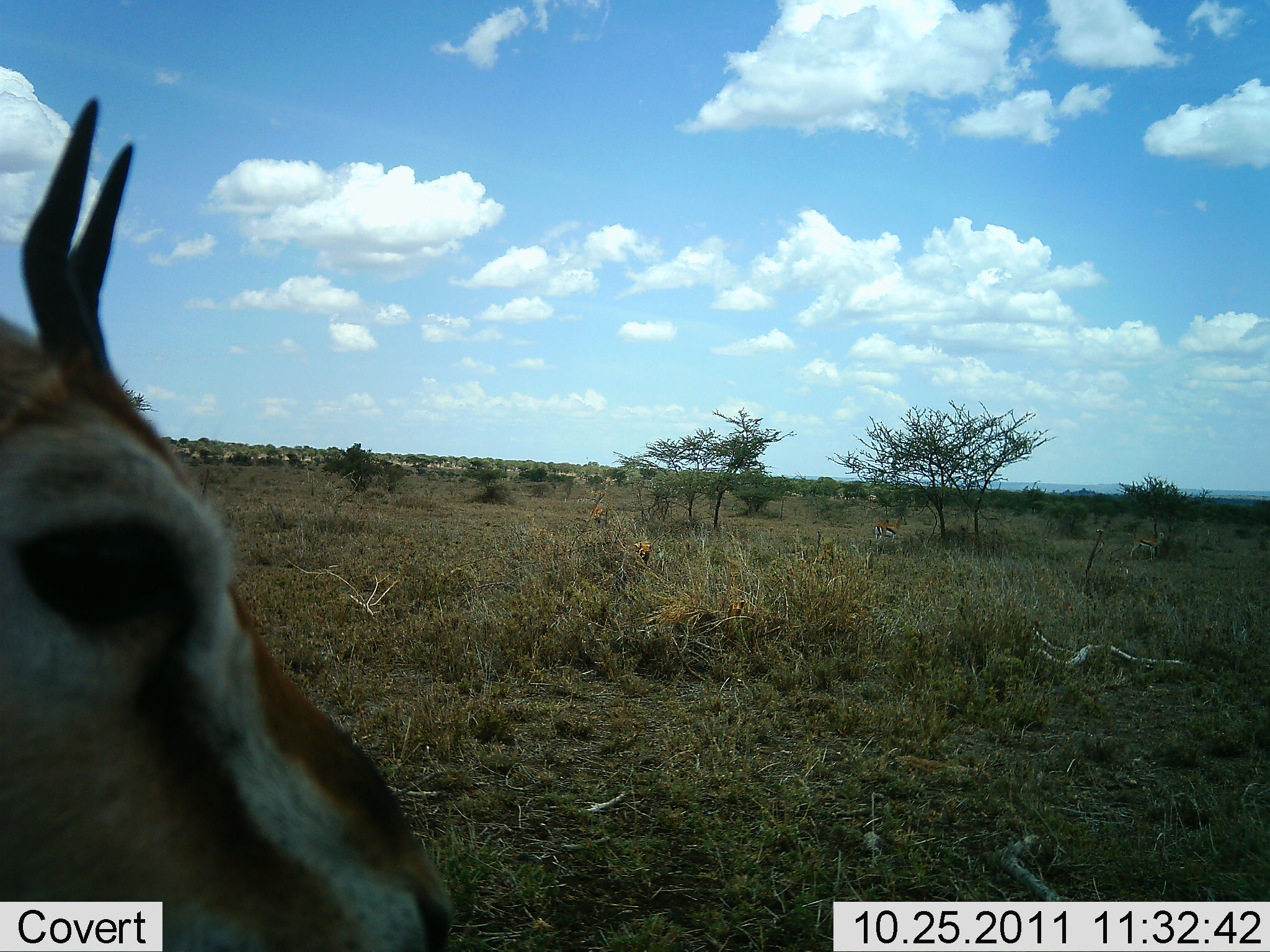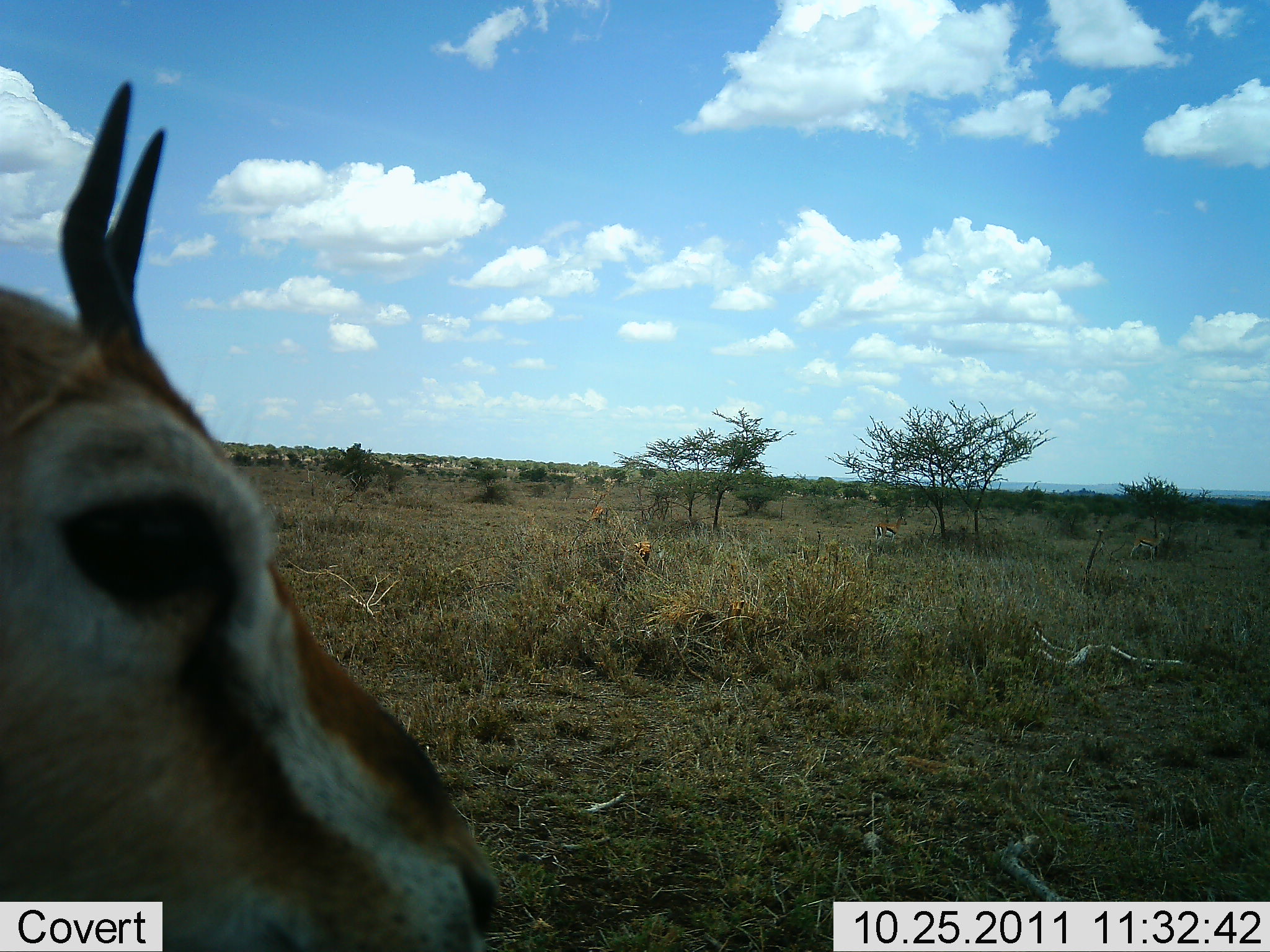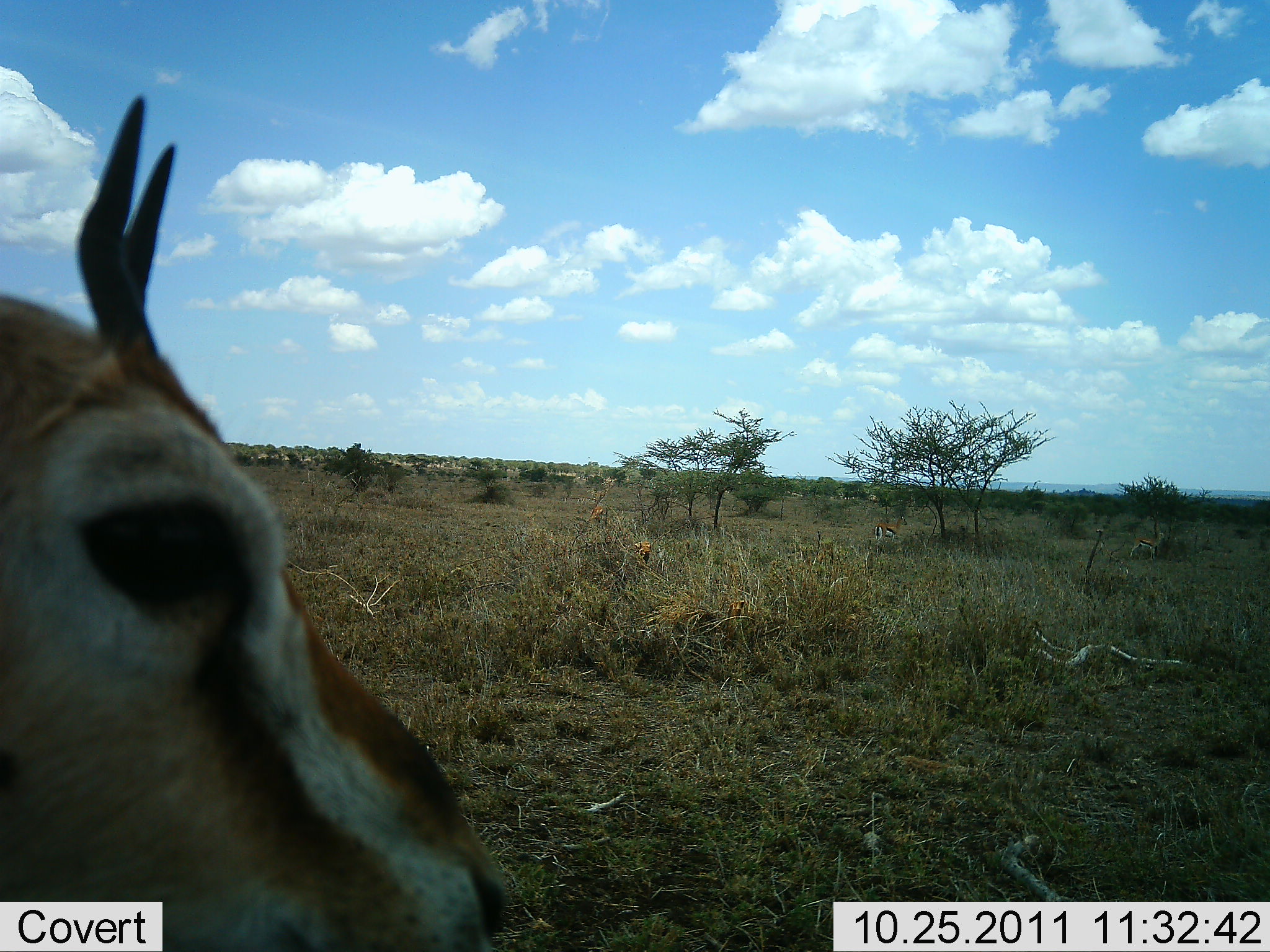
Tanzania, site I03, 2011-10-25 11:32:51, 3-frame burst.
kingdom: Animalia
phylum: Chordata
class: Mammalia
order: Artiodactyla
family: Bovidae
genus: Eudorcas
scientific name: Eudorcas thomsonii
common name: thomson's gazelle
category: gazellethomsons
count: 1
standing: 94%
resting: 6%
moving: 0%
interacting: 0%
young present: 0%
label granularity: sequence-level